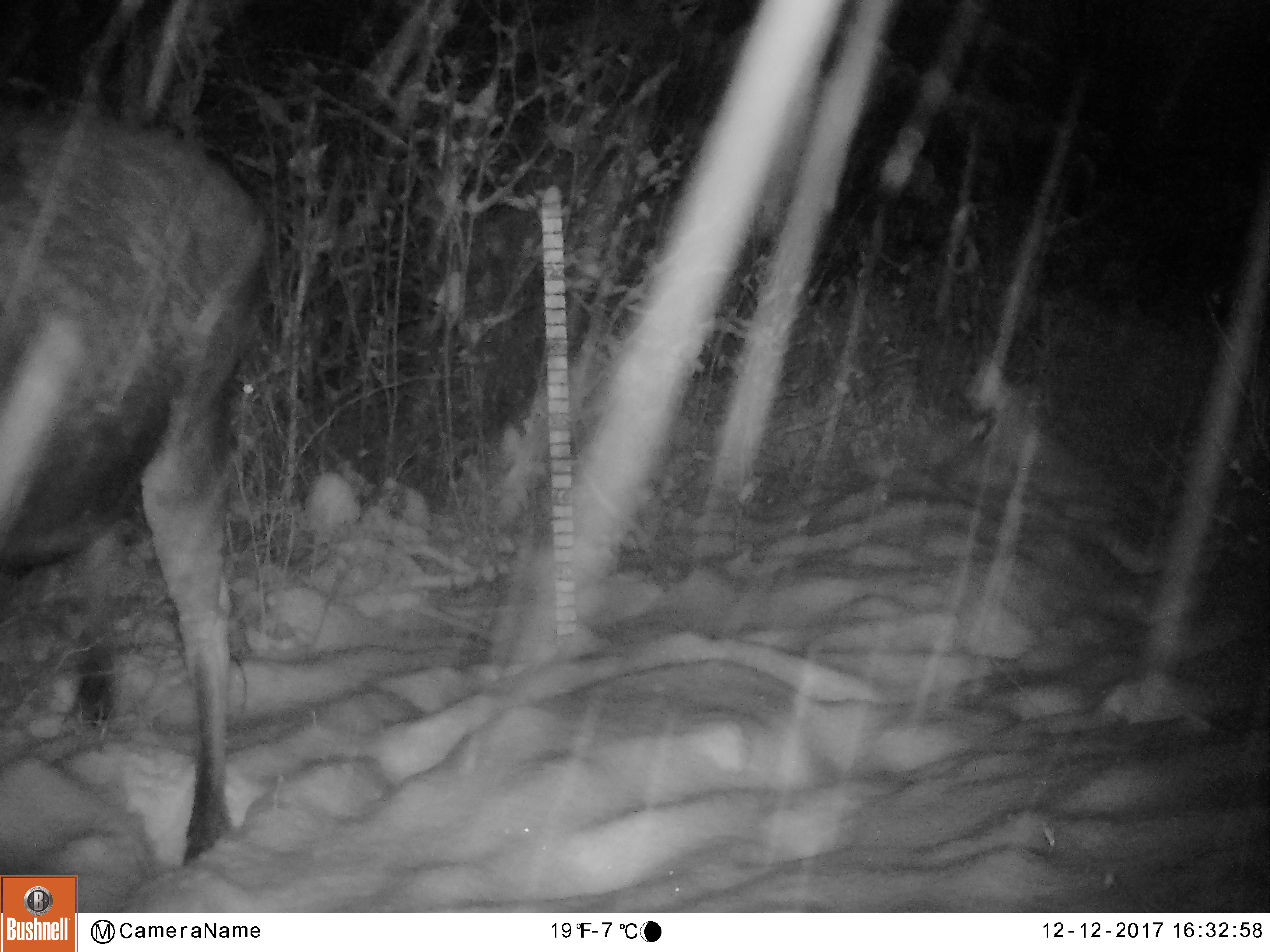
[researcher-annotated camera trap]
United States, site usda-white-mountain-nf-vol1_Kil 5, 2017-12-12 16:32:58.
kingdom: Animalia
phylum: Chordata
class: Mammalia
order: Artiodactyla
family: Cervidae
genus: Alces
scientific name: Alces alces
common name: moose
Moose (Alces alces).